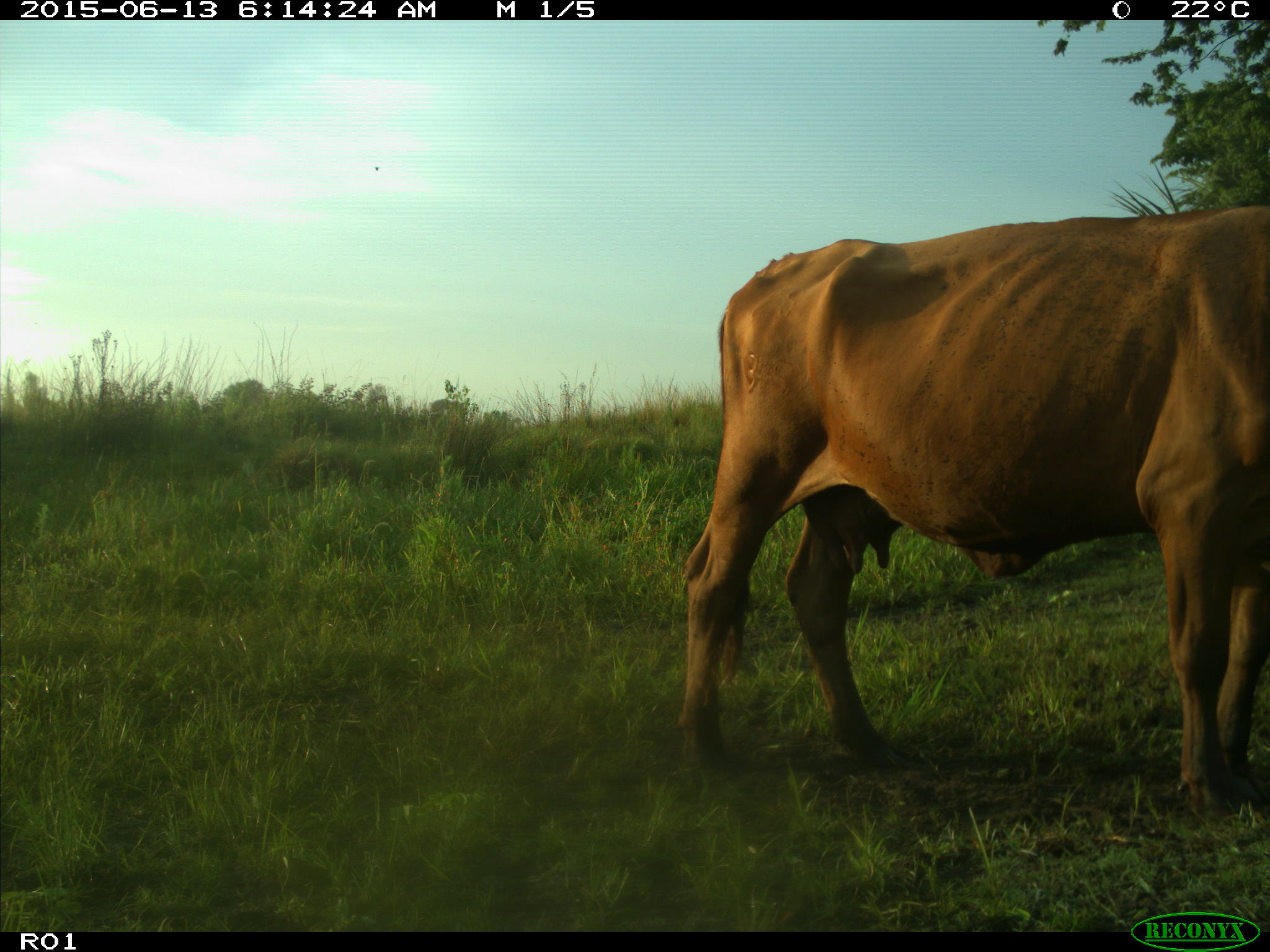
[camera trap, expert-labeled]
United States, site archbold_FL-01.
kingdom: Animalia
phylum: Chordata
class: Mammalia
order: Artiodactyla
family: Bovidae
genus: Bos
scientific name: Bos taurus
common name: domestic cow